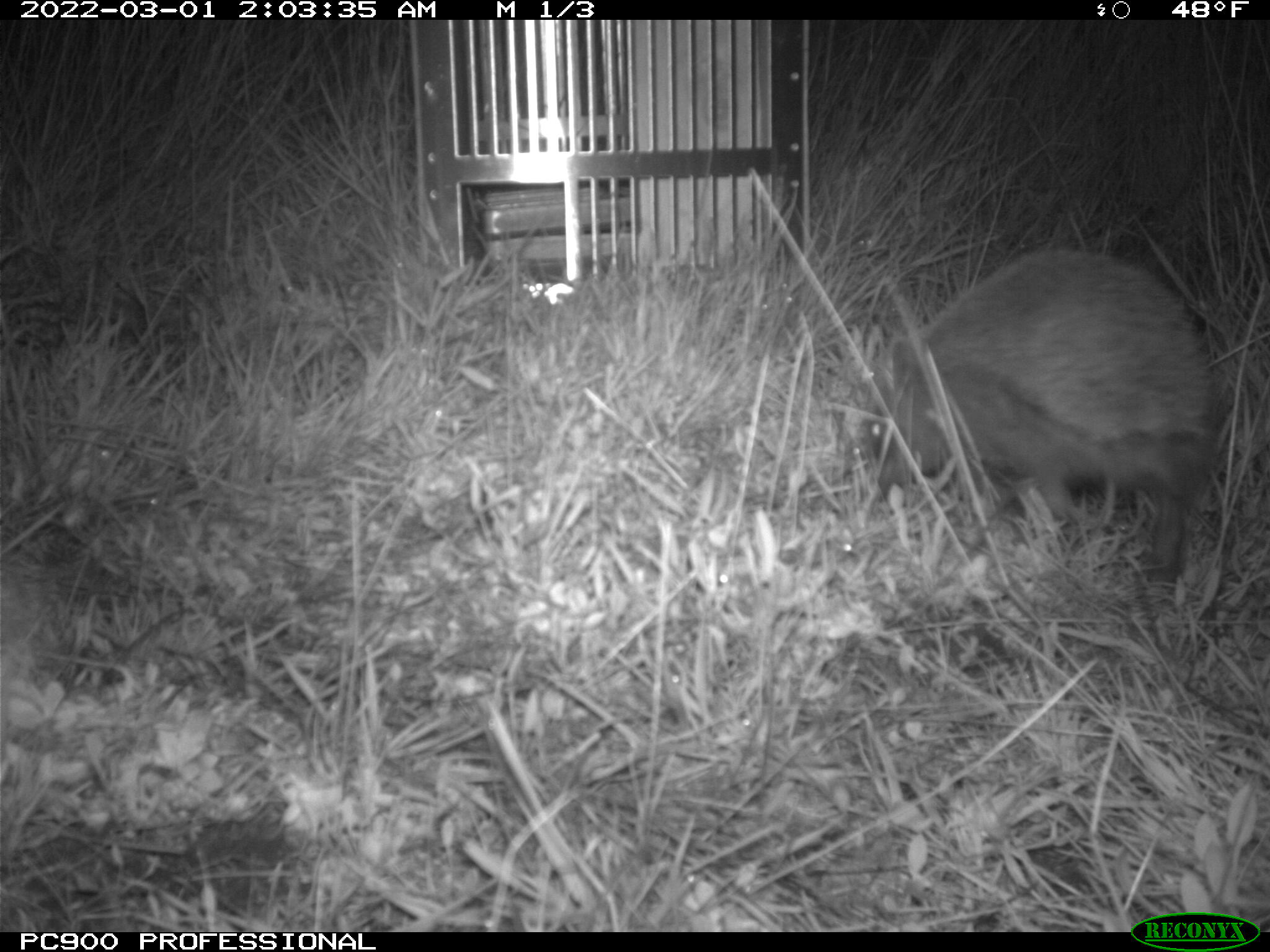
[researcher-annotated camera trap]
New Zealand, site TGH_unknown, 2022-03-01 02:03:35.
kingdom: Animalia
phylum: Chordata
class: Mammalia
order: Eulipotyphla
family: Erinaceidae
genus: Erinaceus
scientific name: Erinaceus europaeus europaeus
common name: european hedgehog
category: hedgehog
Hedgehog (european hedgehog) (Erinaceus europaeus europaeus).